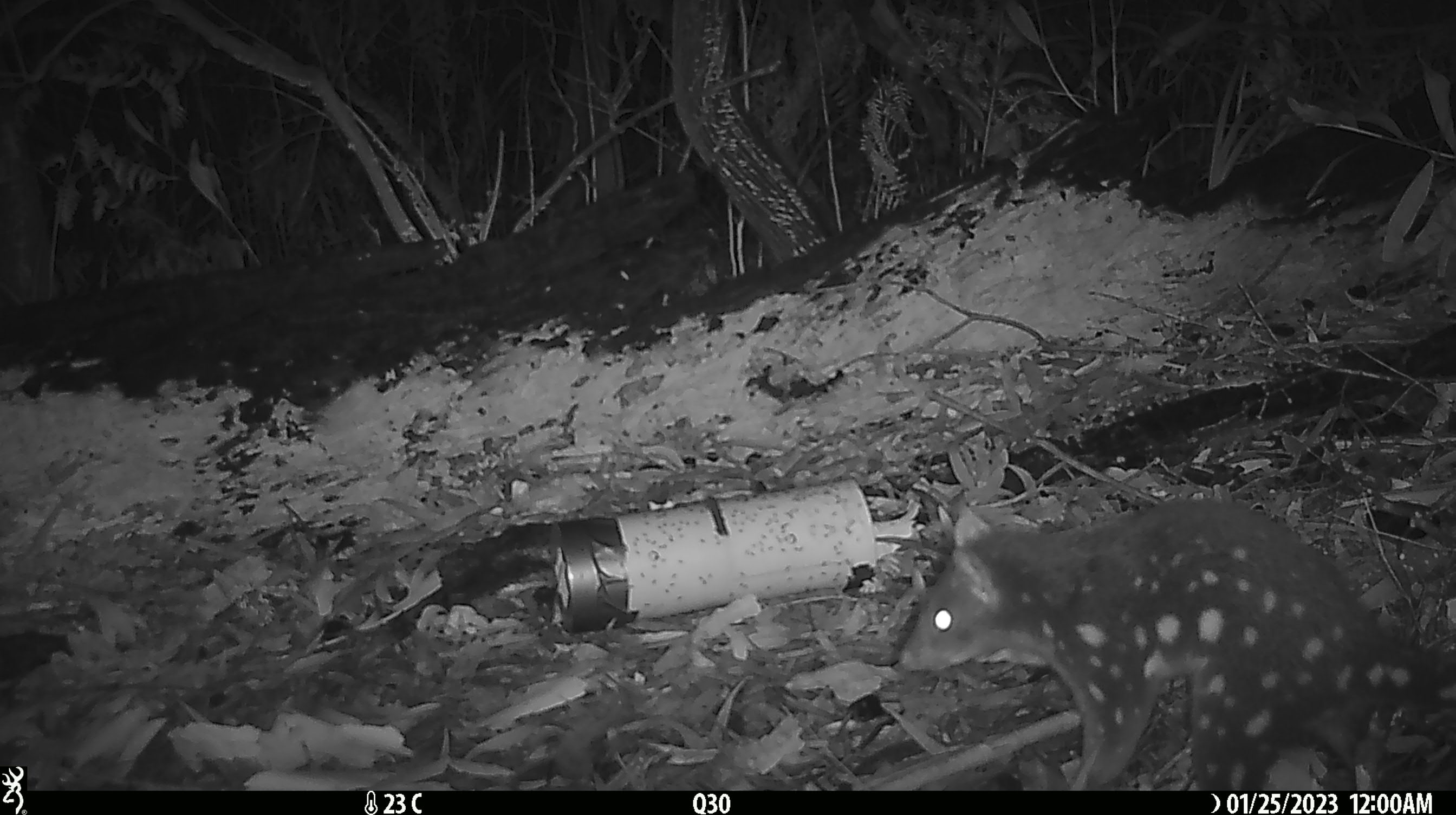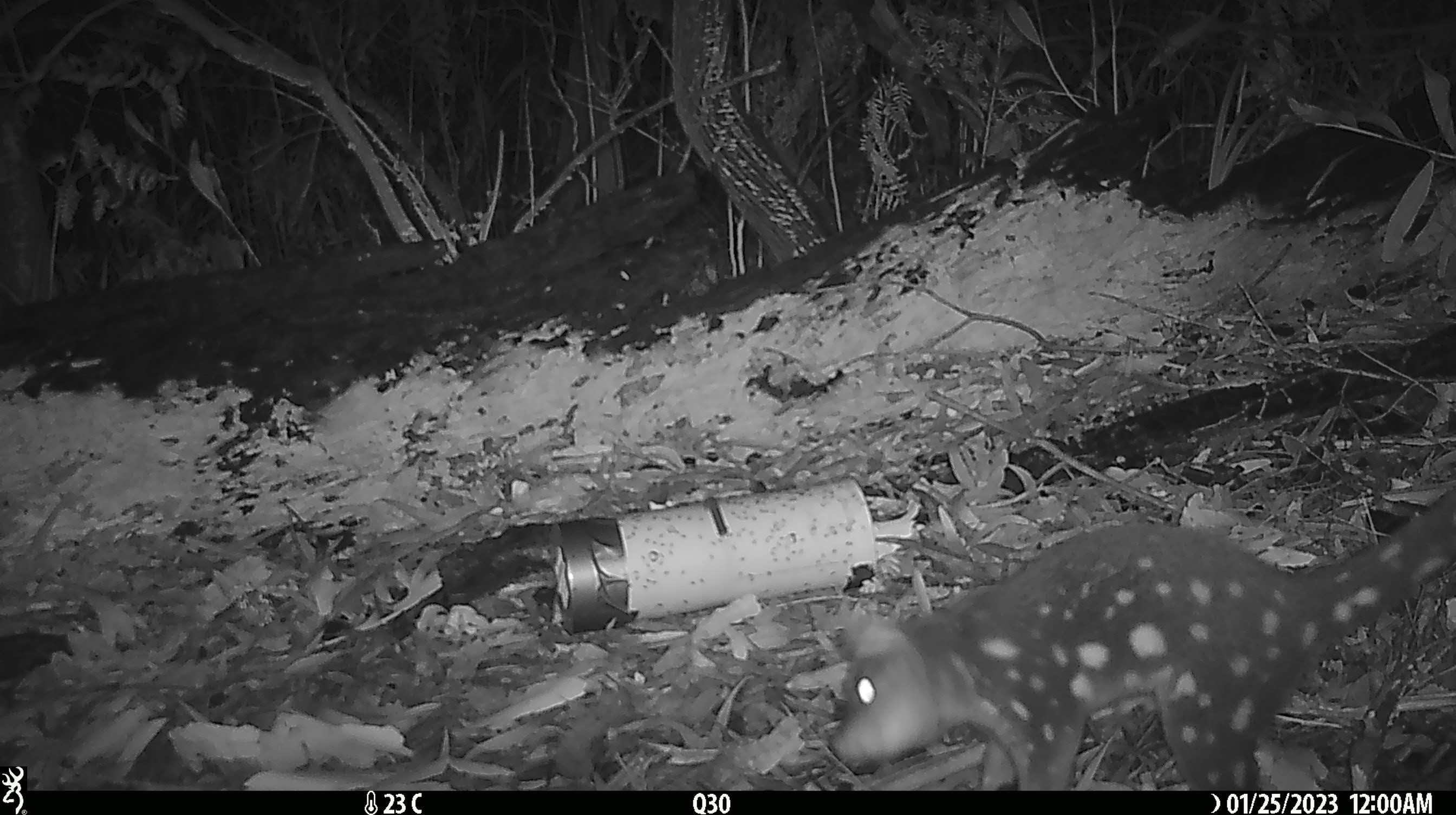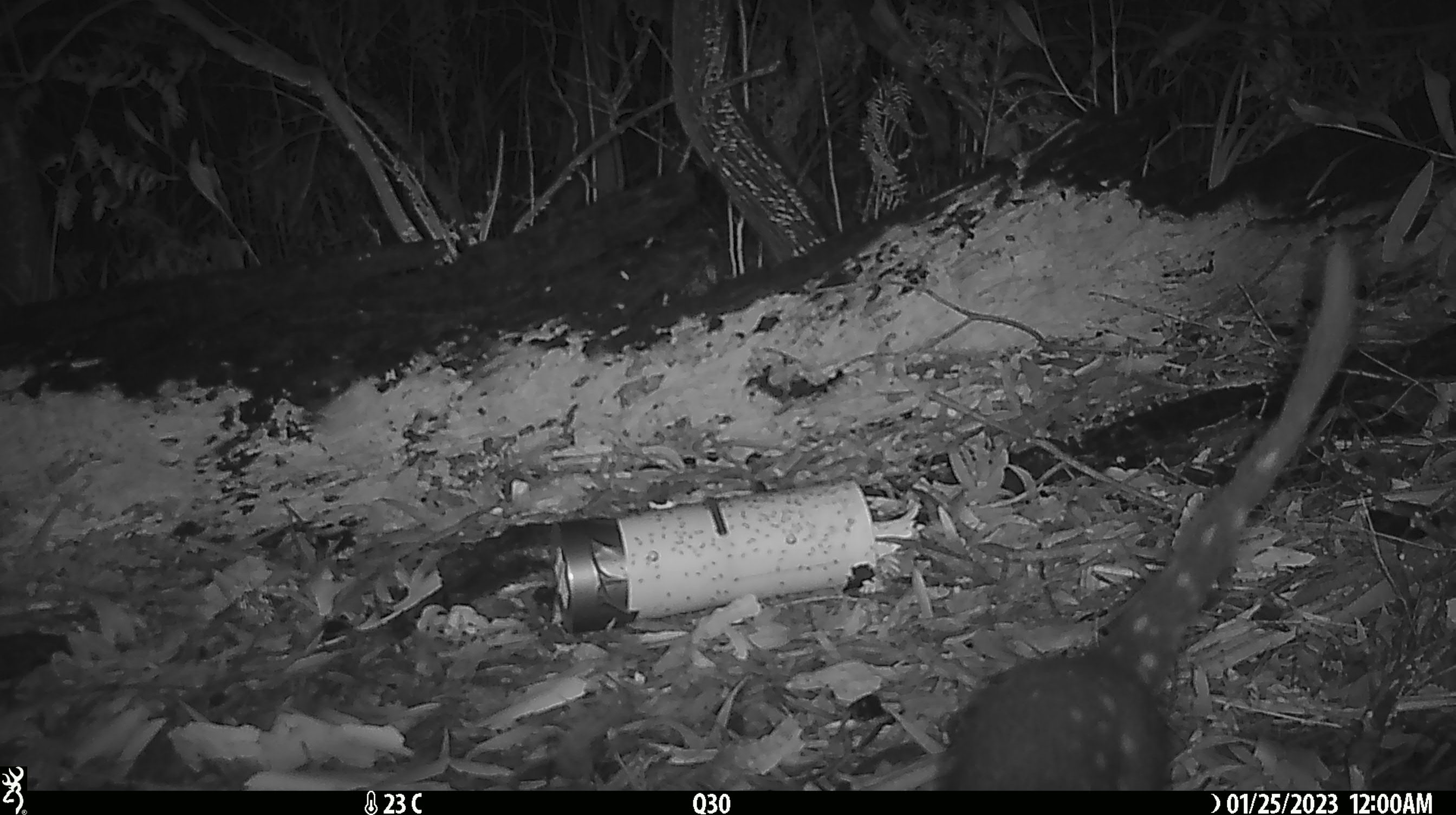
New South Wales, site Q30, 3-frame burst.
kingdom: Animalia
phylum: Chordata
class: Mammalia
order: Dasyuromorphia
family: Dasyuridae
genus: Dasyurus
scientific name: Dasyurus maculatus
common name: spotted-tailed quoll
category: quoll